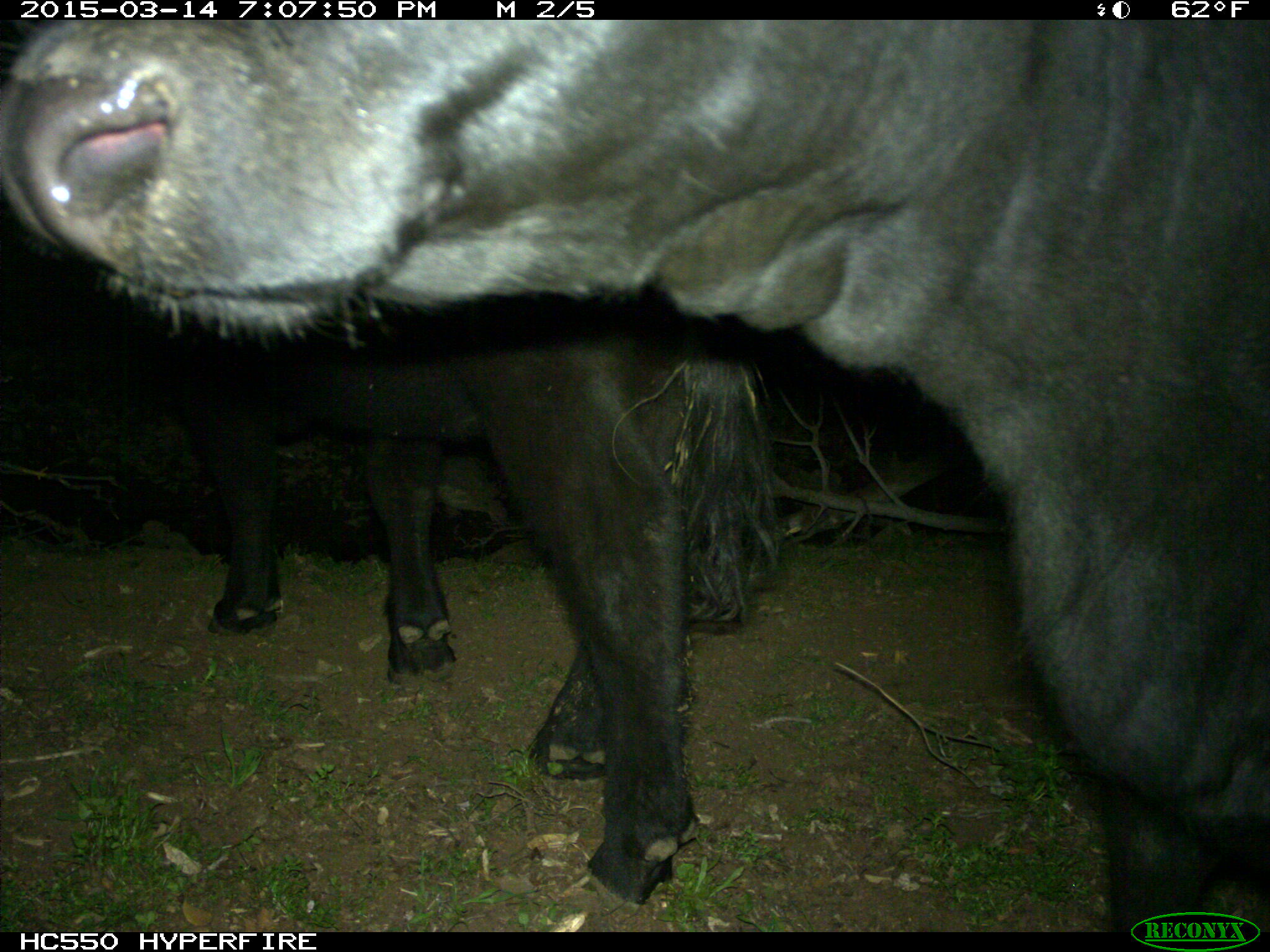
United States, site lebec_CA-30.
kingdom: Animalia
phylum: Chordata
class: Mammalia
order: Artiodactyla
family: Bovidae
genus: Bos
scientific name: Bos taurus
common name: domestic cow